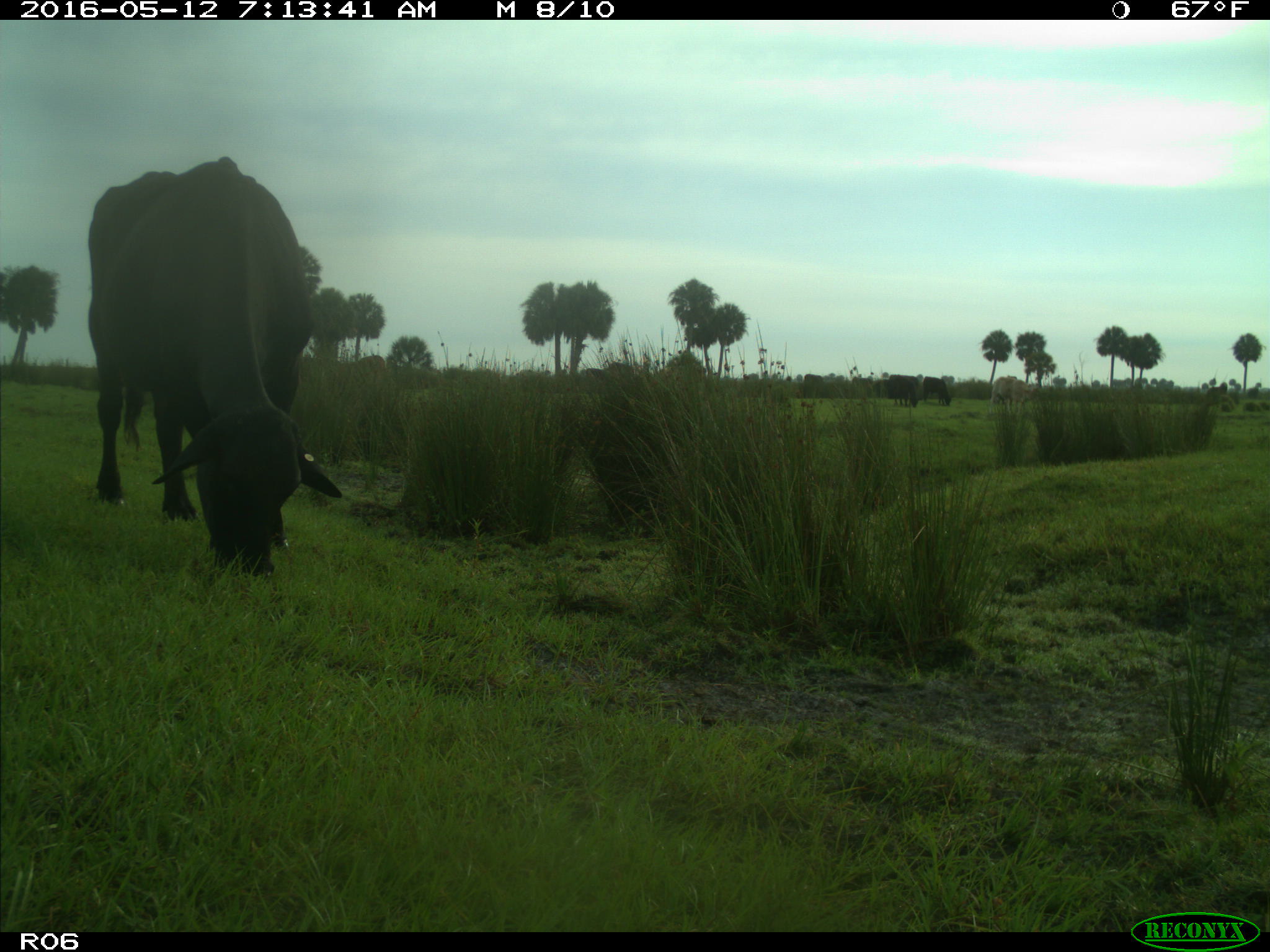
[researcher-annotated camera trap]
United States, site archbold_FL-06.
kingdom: Animalia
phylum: Chordata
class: Mammalia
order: Artiodactyla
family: Bovidae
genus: Bos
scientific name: Bos taurus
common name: domestic cow